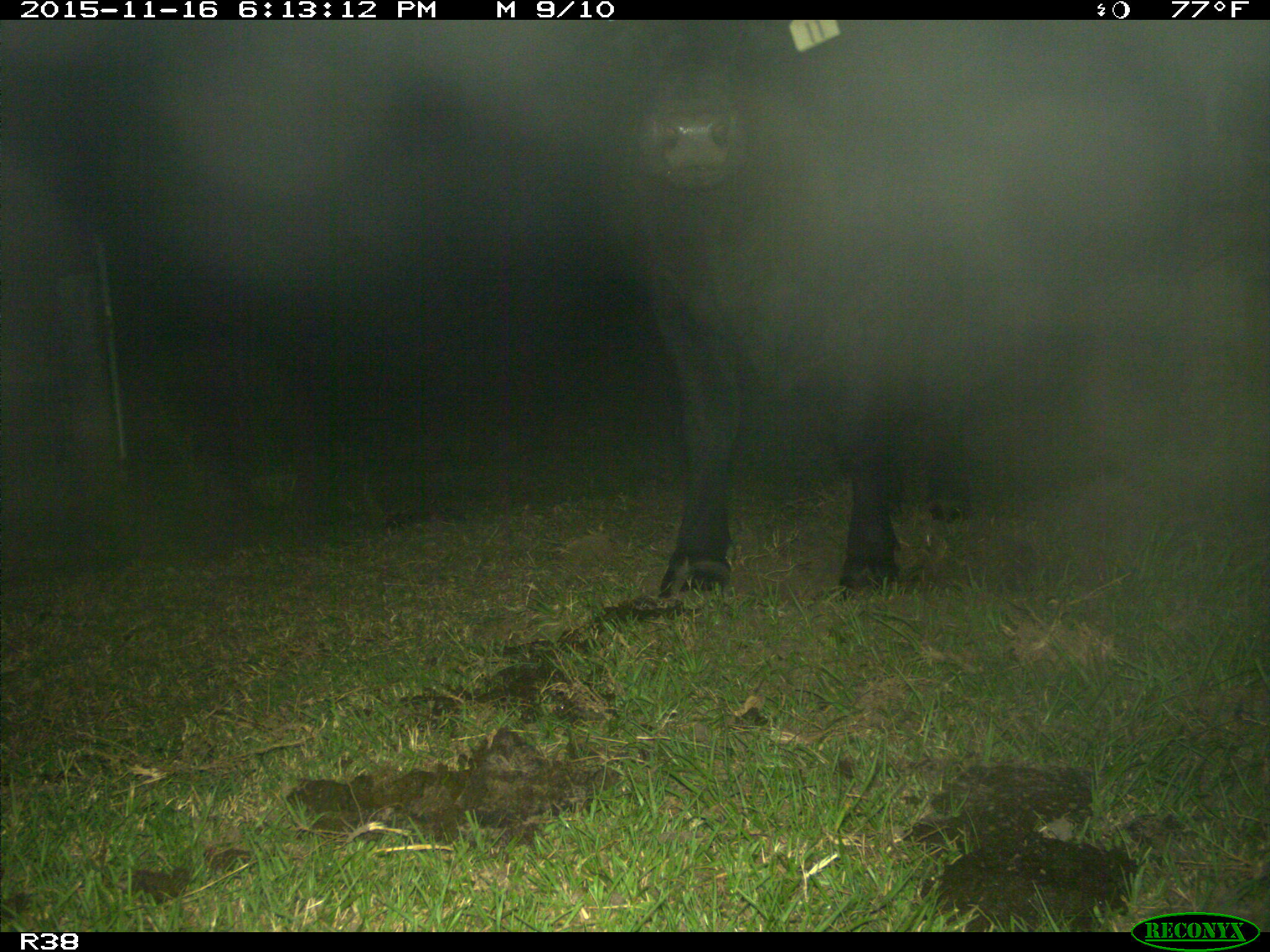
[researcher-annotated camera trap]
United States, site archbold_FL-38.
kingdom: Animalia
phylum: Chordata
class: Mammalia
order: Artiodactyla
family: Bovidae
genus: Bos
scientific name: Bos taurus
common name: domestic cow